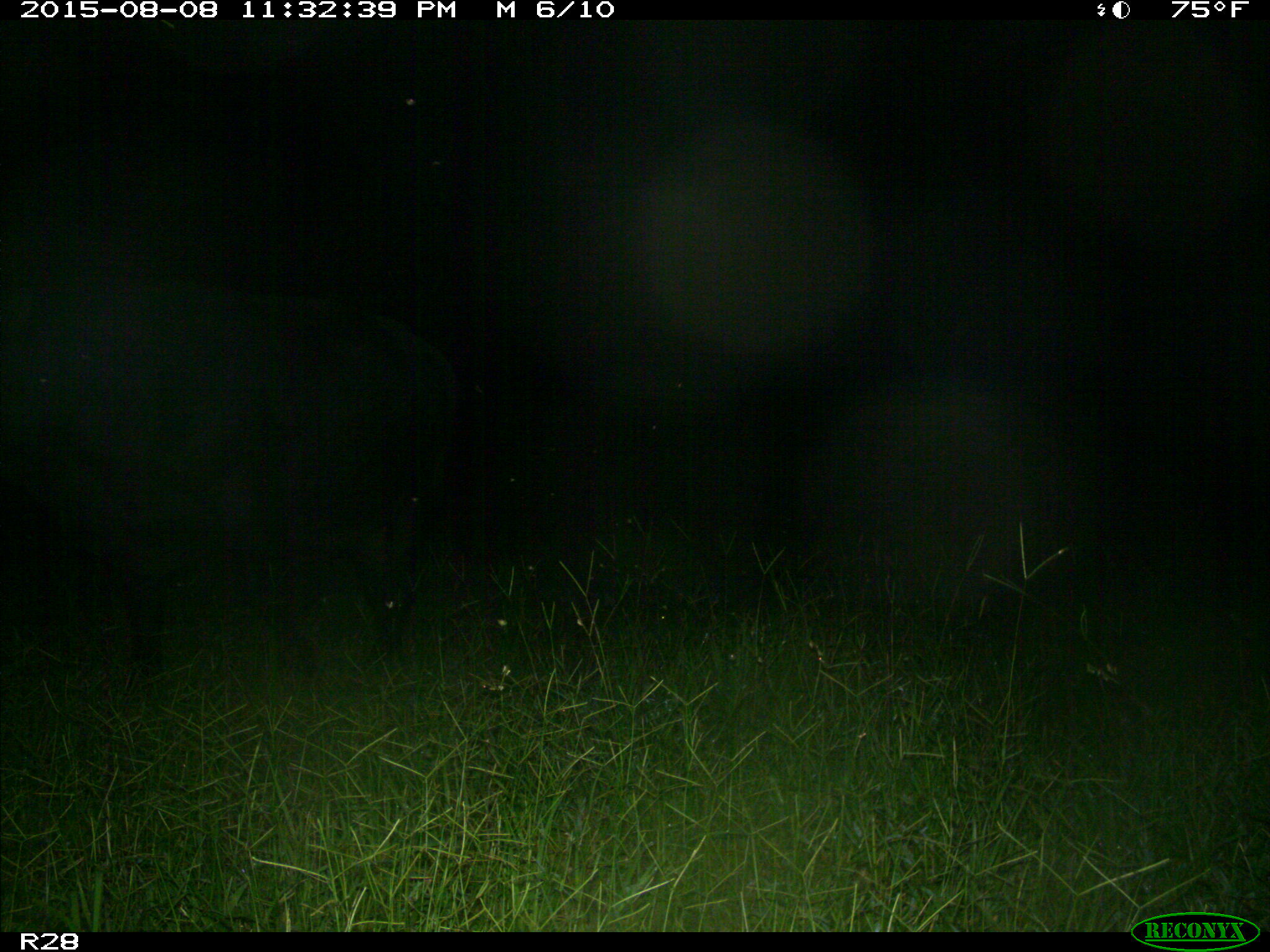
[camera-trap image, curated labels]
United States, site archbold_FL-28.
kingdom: Animalia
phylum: Chordata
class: Mammalia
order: Artiodactyla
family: Bovidae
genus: Bos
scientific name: Bos taurus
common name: domestic cow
Bos taurus (domestic cow).